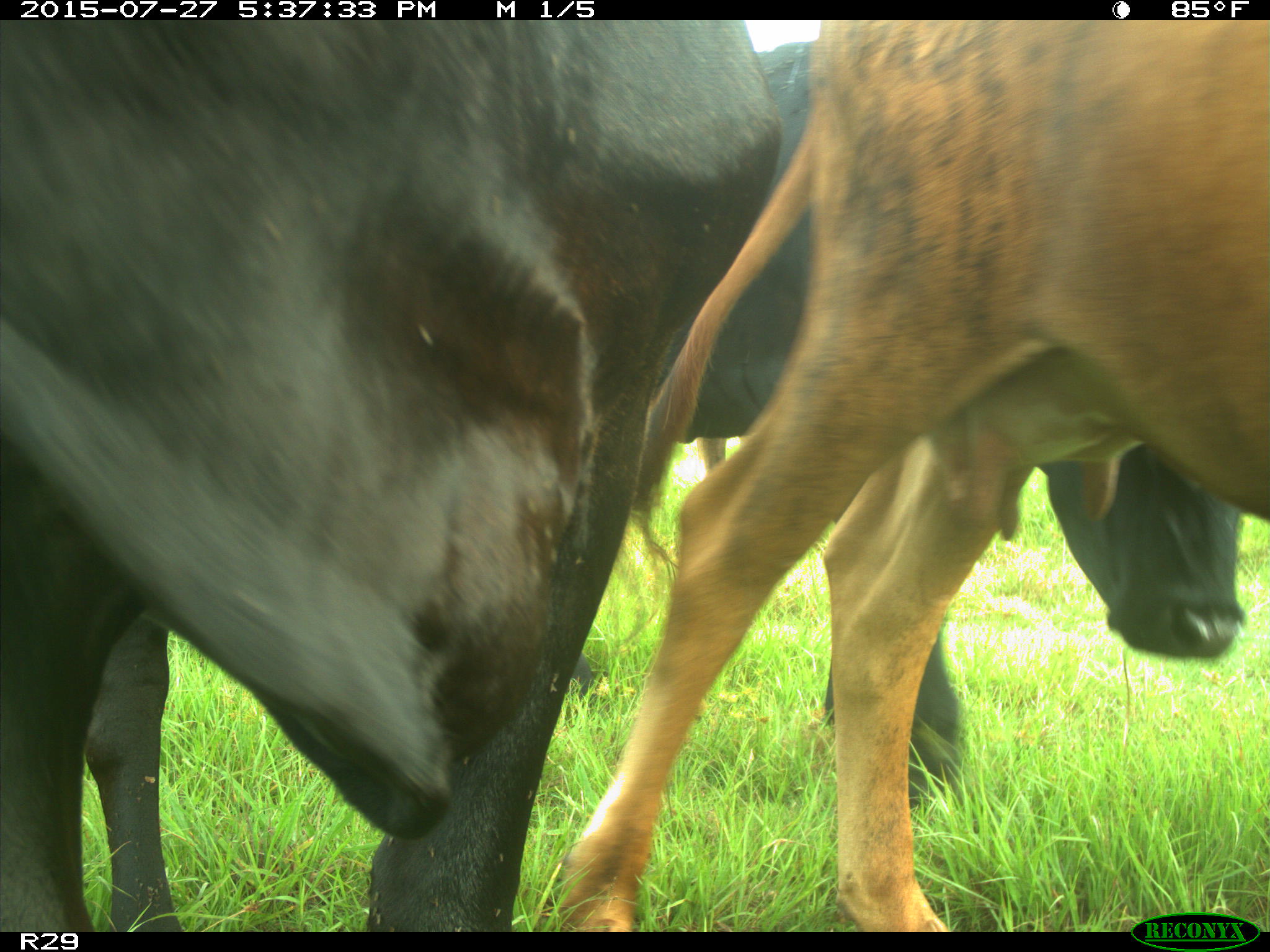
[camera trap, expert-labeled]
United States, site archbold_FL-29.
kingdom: Animalia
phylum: Chordata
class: Mammalia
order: Artiodactyla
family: Bovidae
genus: Bos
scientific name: Bos taurus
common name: domestic cow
Bos taurus (domestic cow).